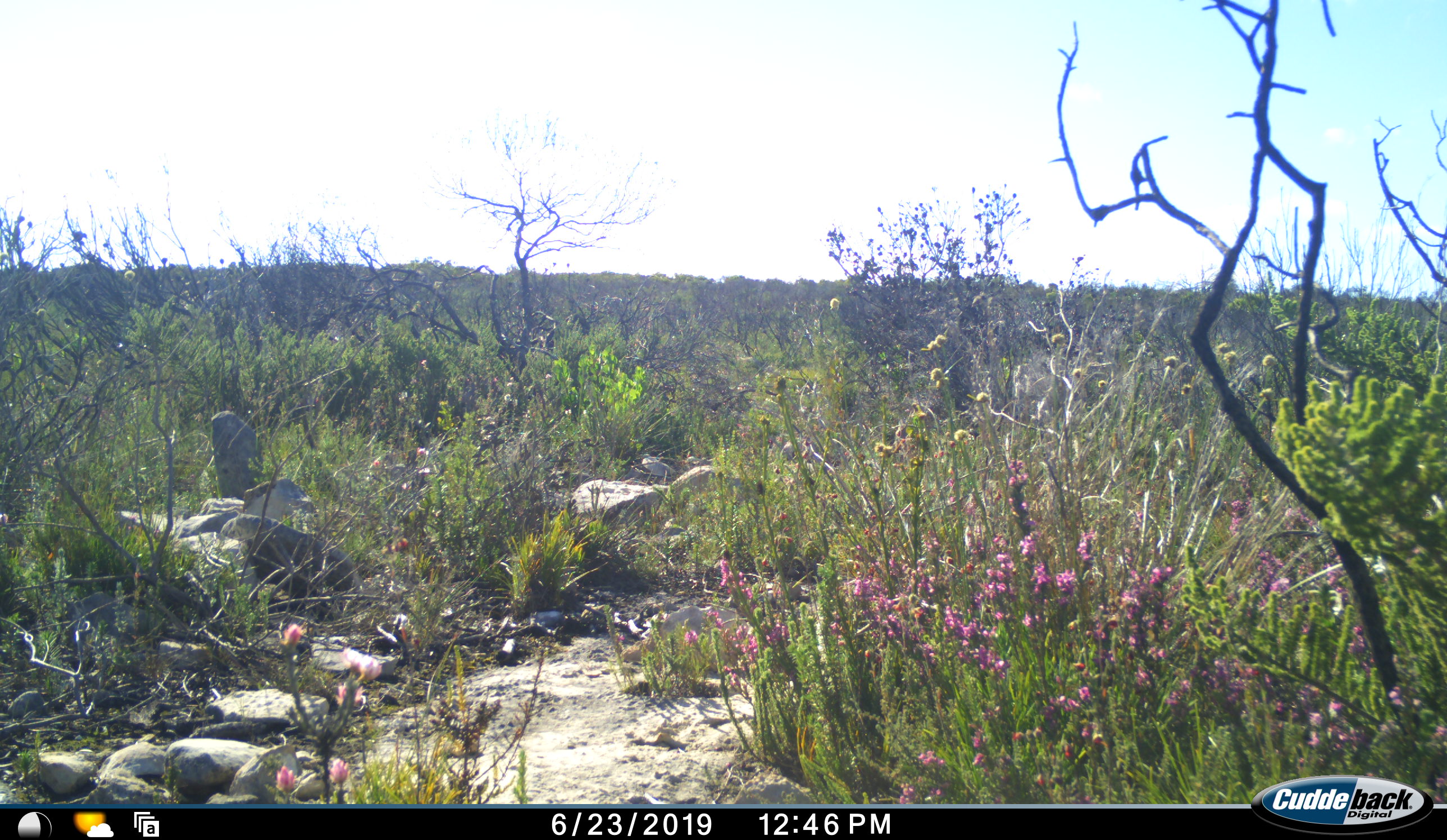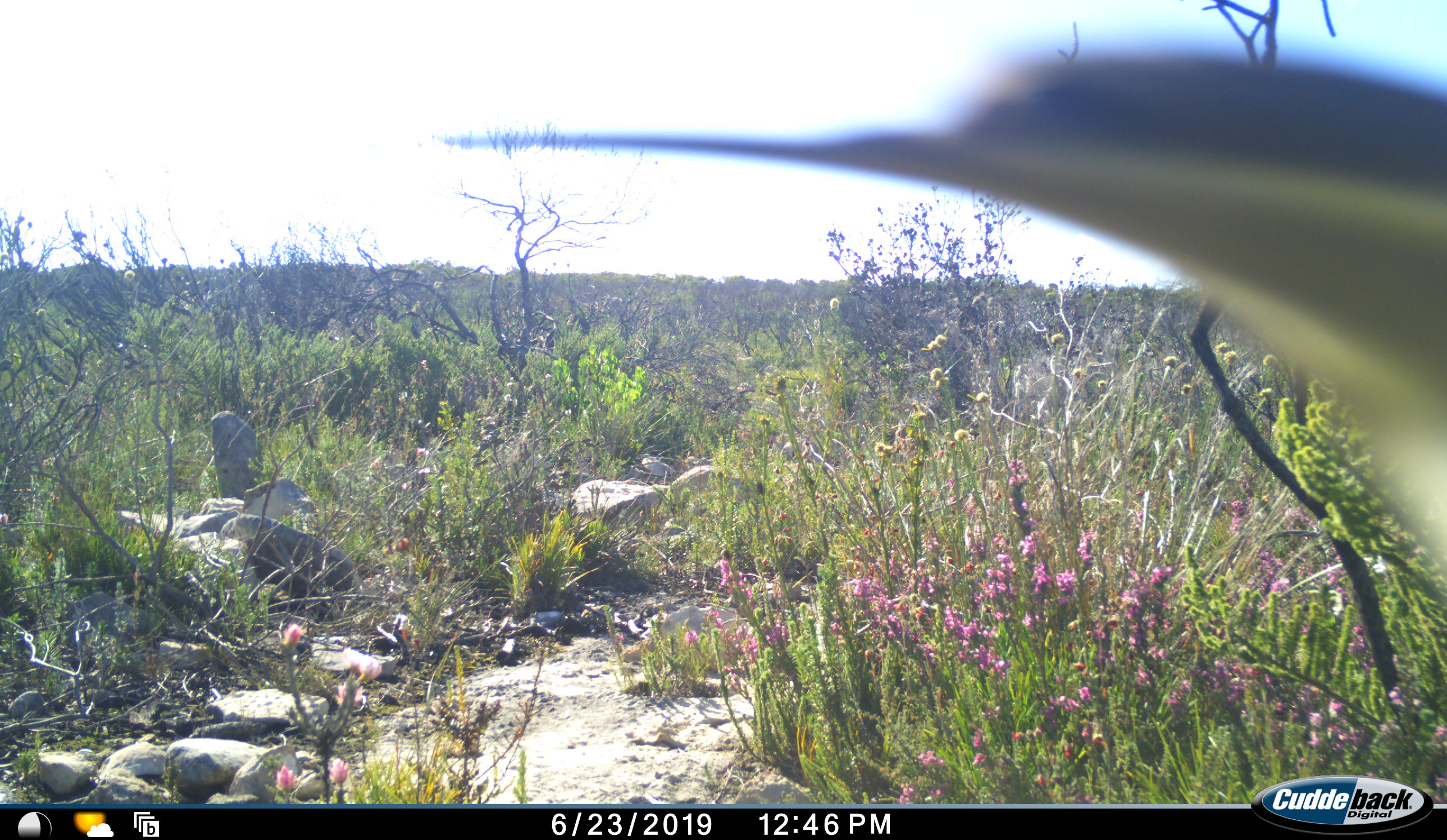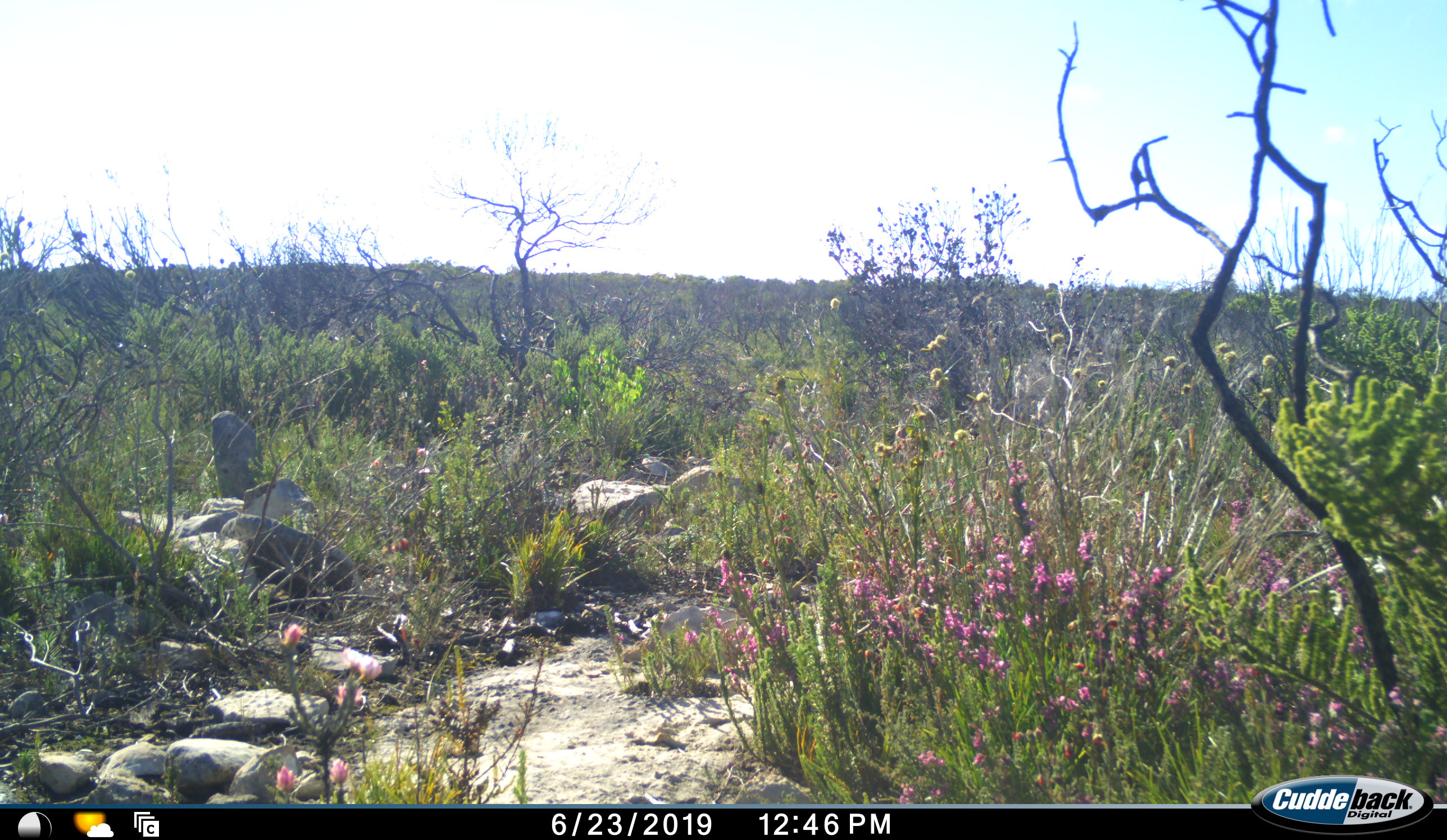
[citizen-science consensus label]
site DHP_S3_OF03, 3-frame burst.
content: unidentified animal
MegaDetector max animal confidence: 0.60